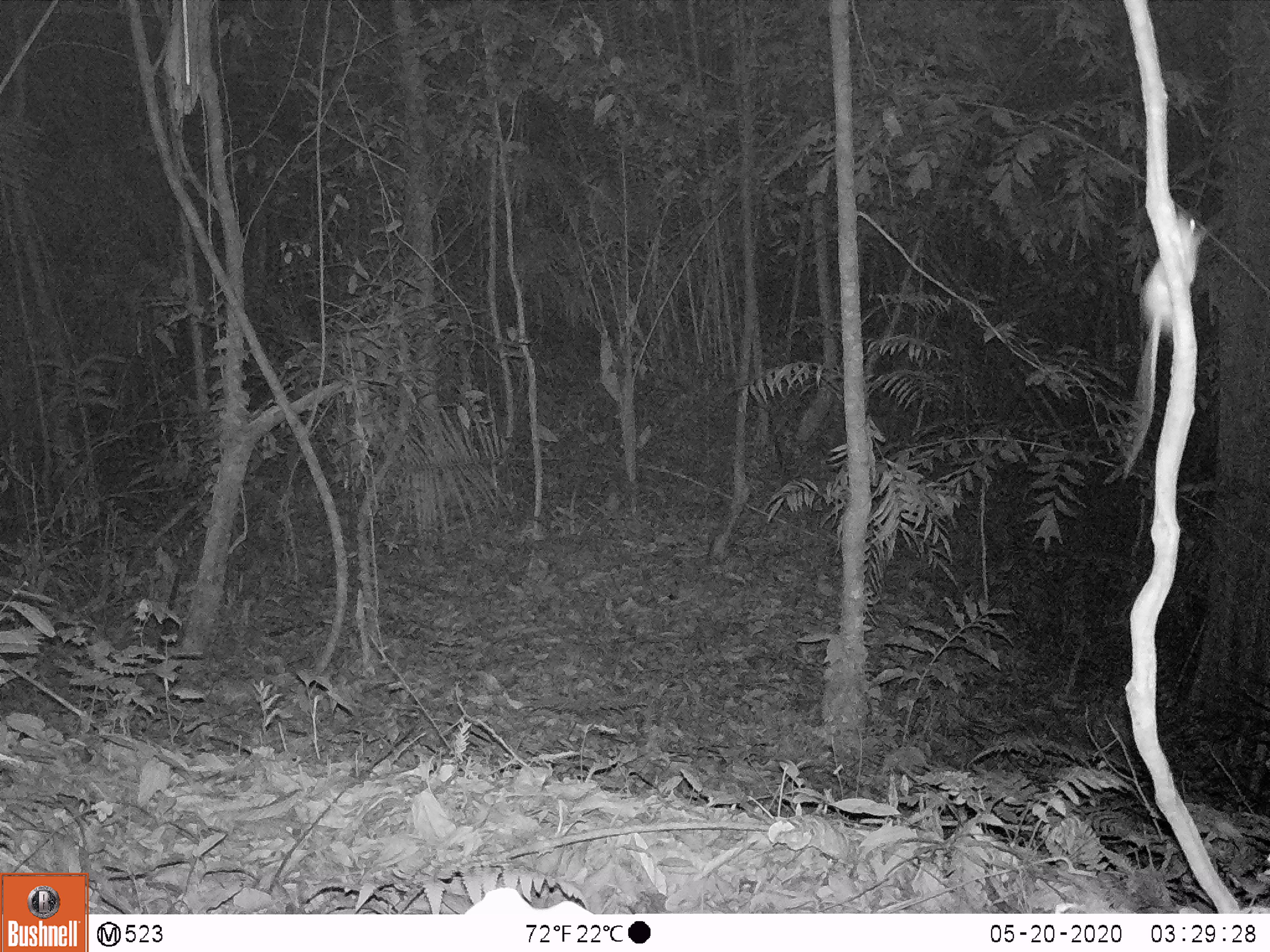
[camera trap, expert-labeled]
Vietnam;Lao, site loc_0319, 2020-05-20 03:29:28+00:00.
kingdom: Animalia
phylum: Chordata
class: Mammalia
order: Rodentia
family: Muridae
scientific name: Muridae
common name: old-world mice and rats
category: unidentified murid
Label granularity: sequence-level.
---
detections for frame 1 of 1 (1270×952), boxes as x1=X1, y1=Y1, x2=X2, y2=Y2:
unidentified murid: x1=1123, y1=208, x2=1207, y2=479